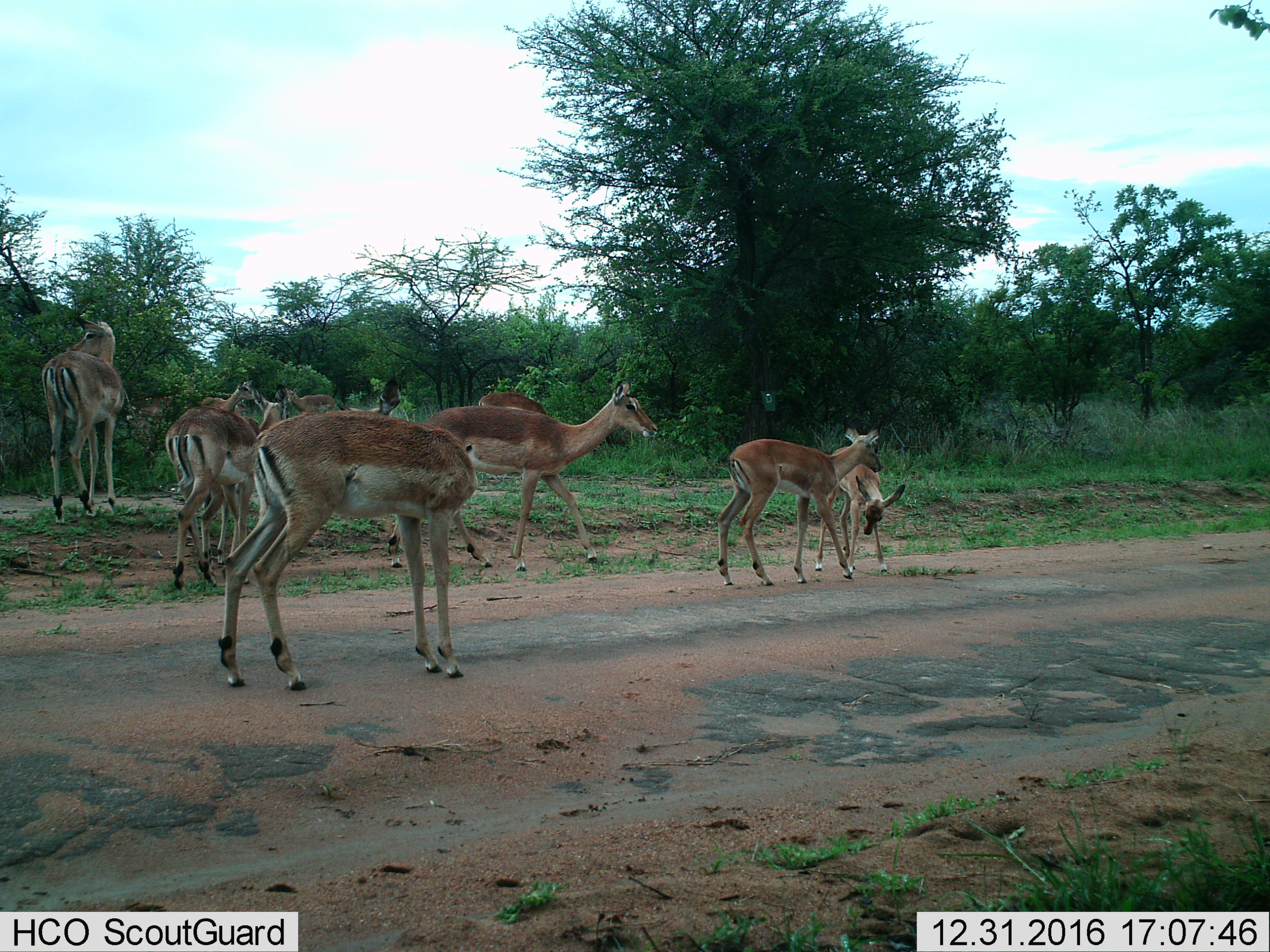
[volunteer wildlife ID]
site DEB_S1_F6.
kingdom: Animalia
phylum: Chordata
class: Mammalia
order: Artiodactyla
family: Bovidae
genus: Aepyceros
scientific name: Aepyceros melampus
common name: impala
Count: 10.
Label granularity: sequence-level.